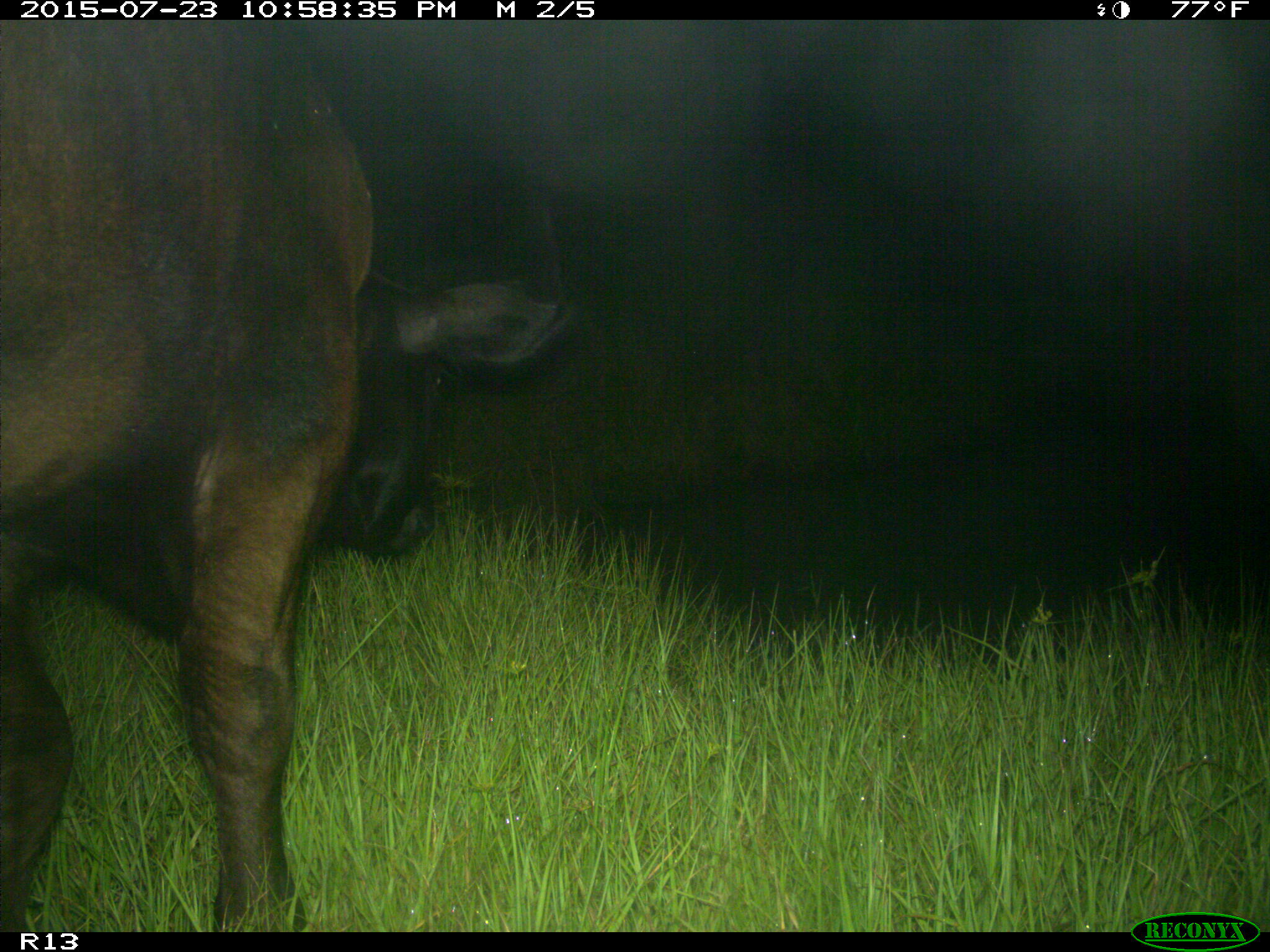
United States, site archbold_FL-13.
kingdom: Animalia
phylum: Chordata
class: Mammalia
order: Artiodactyla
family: Bovidae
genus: Bos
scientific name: Bos taurus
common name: domestic cow